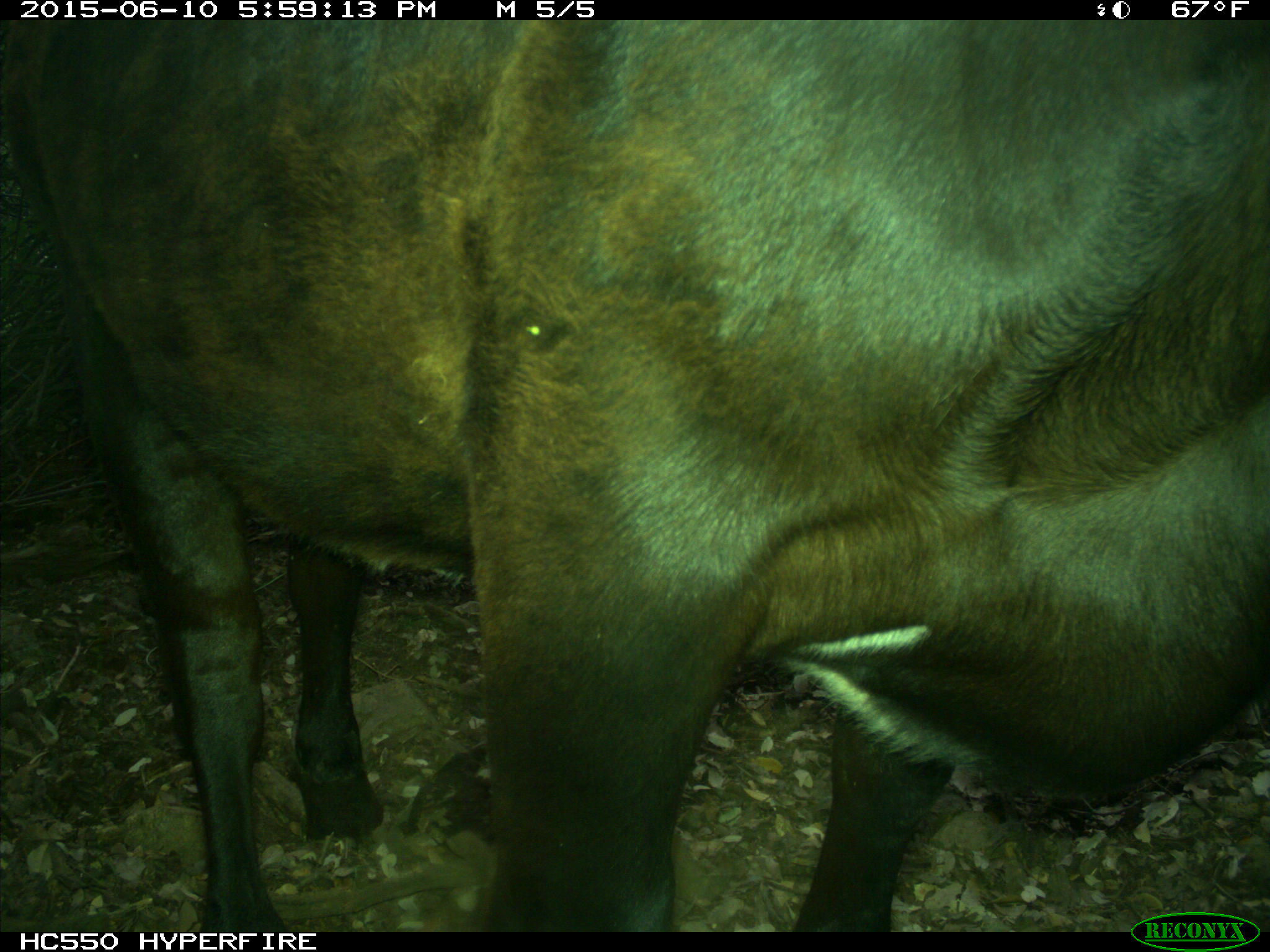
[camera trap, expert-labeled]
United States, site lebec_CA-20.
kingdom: Animalia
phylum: Chordata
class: Mammalia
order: Artiodactyla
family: Bovidae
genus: Bos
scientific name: Bos taurus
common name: domestic cow